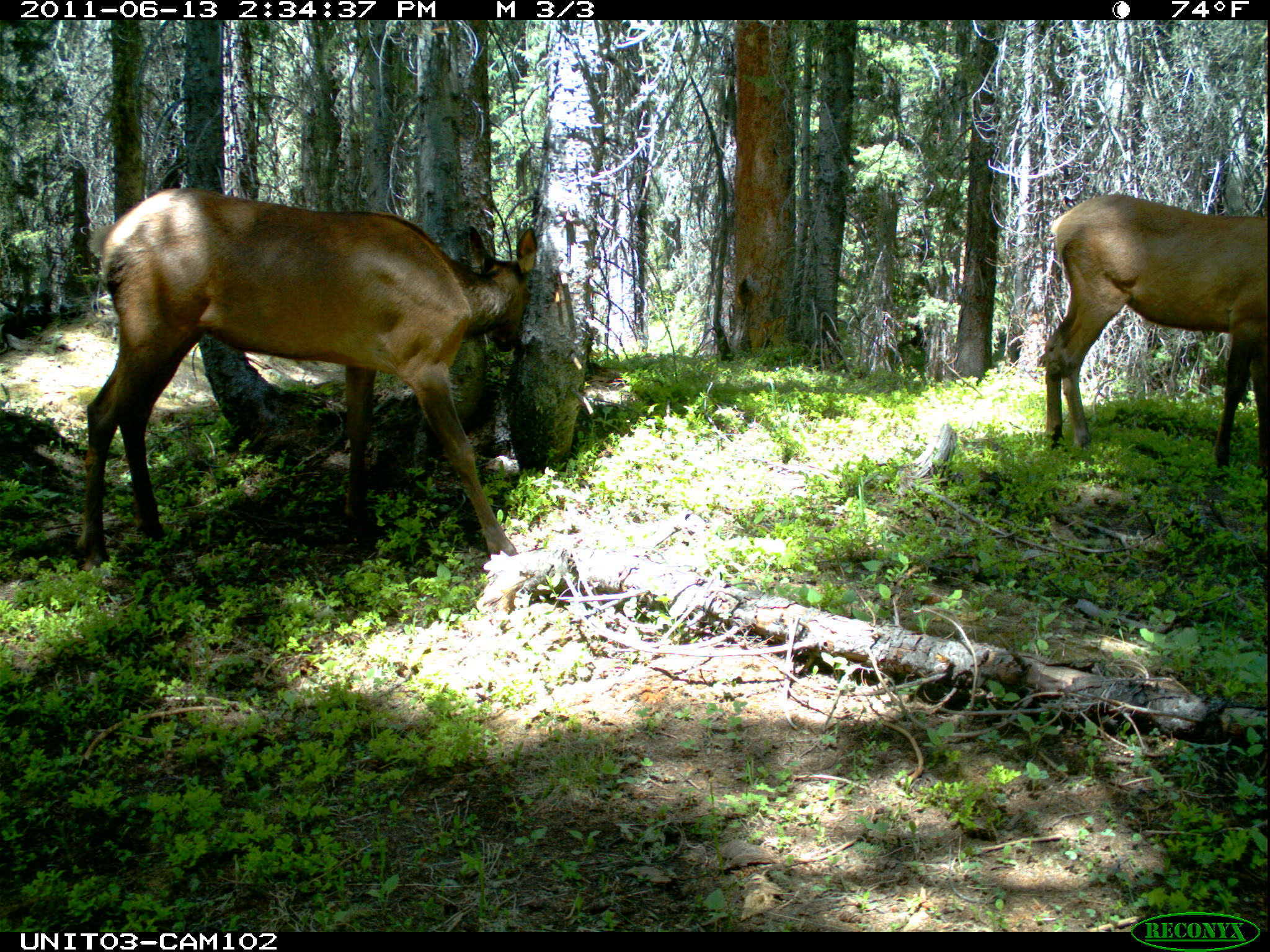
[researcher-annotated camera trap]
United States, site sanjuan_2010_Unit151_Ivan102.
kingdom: Animalia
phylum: Chordata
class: Mammalia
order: Artiodactyla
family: Cervidae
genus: Cervus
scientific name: Cervus elaphus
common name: red deer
Cervus elaphus (red deer).